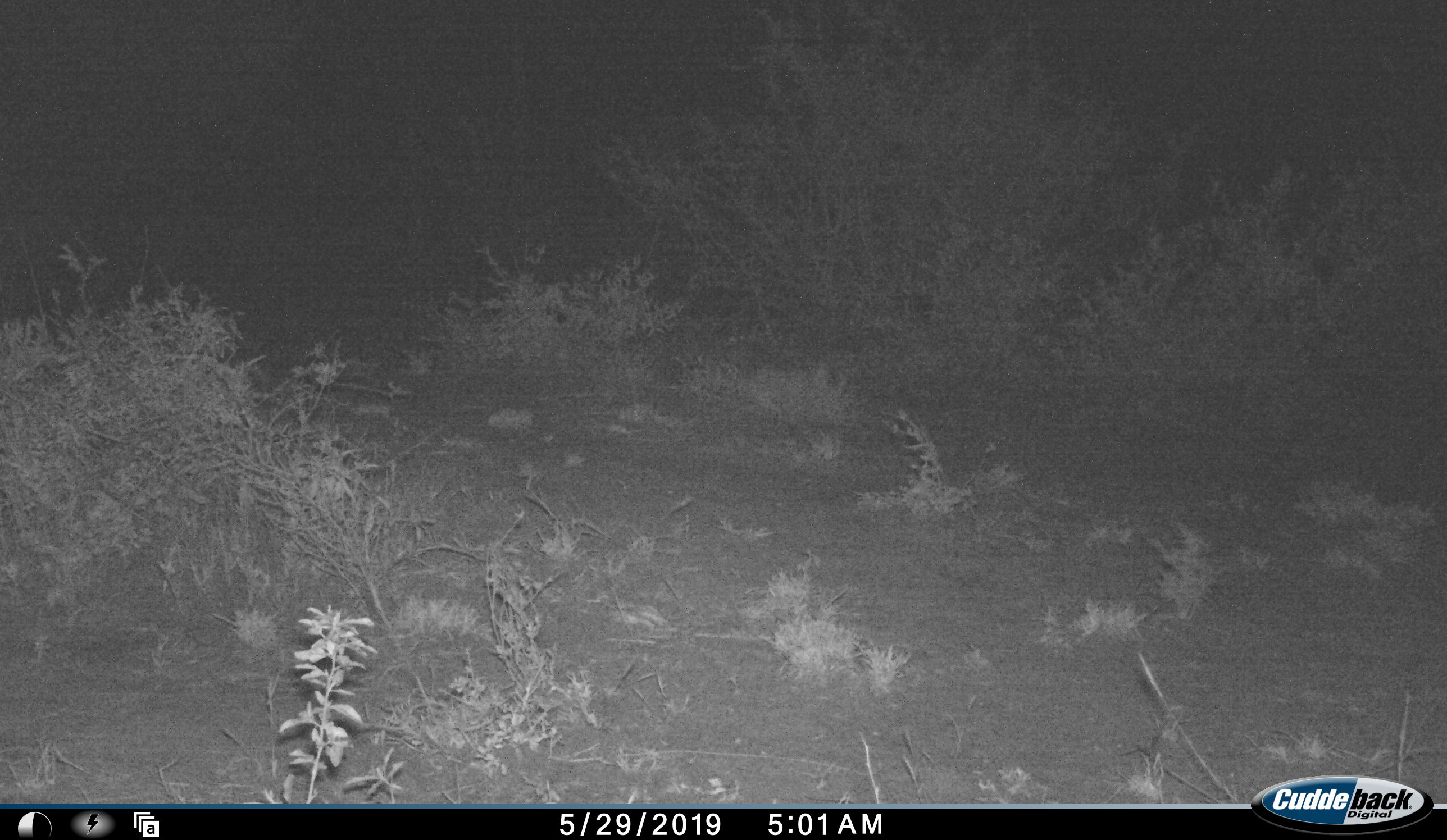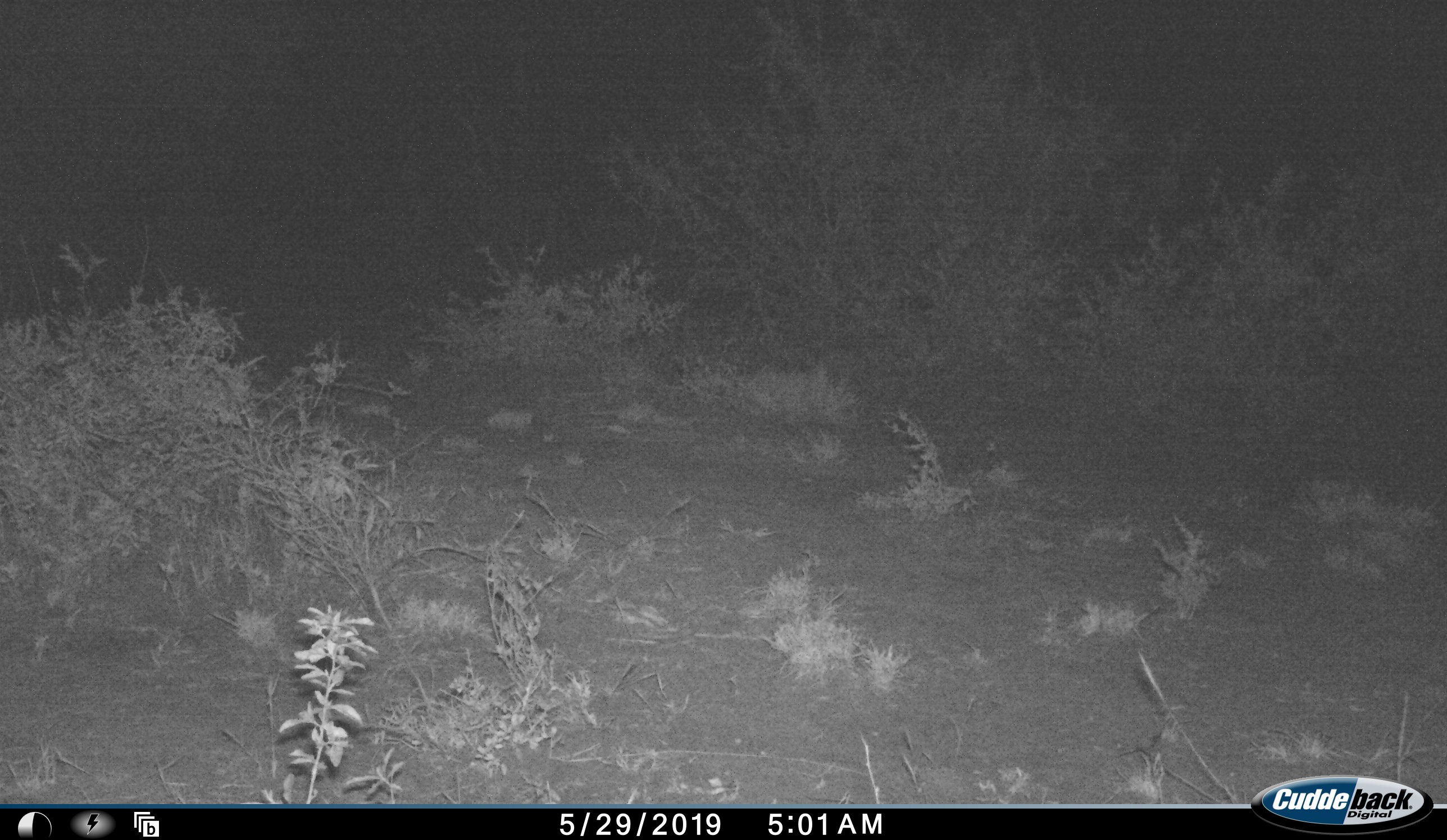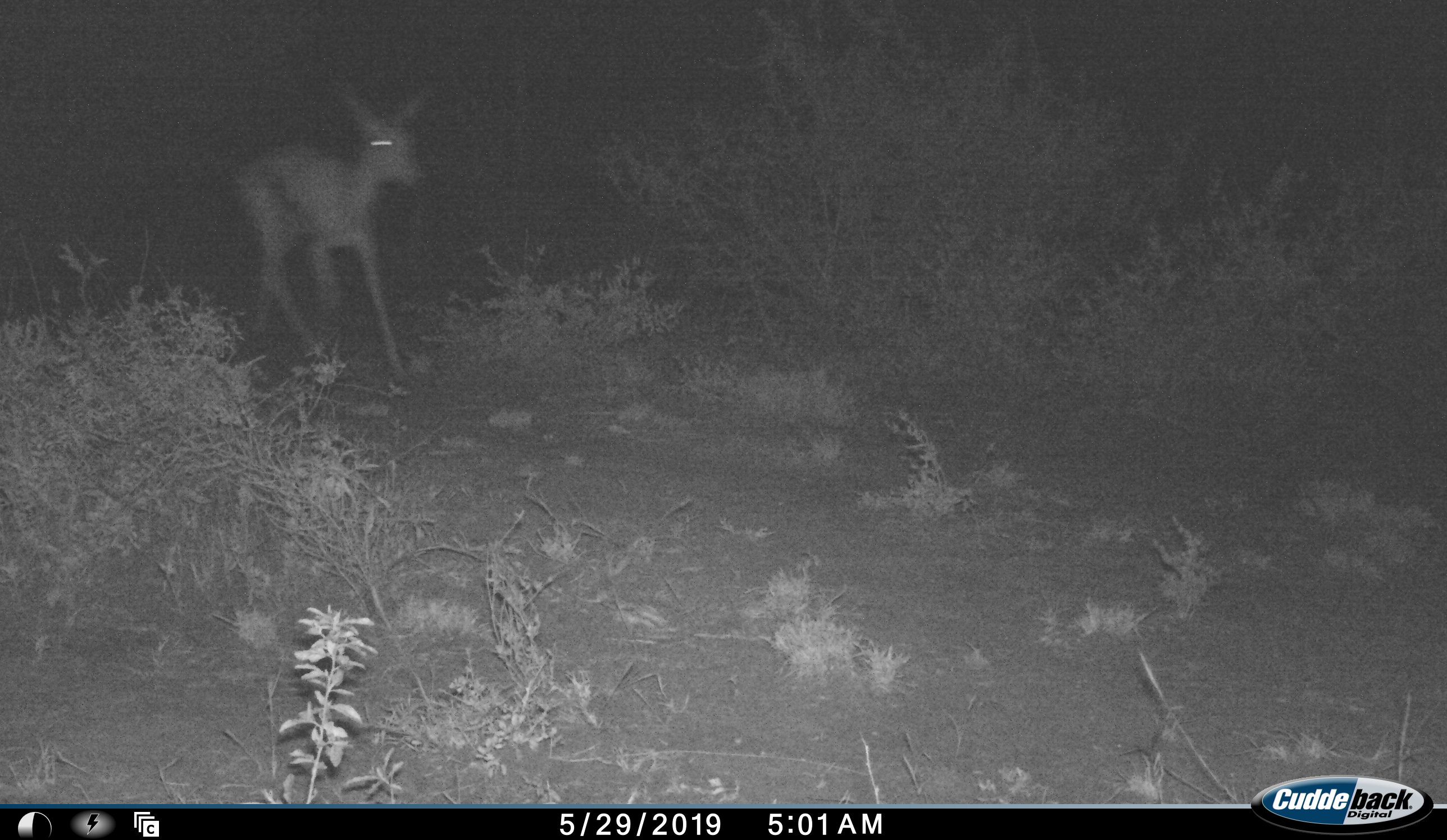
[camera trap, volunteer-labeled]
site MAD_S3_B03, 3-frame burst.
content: unidentified animal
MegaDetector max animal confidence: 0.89